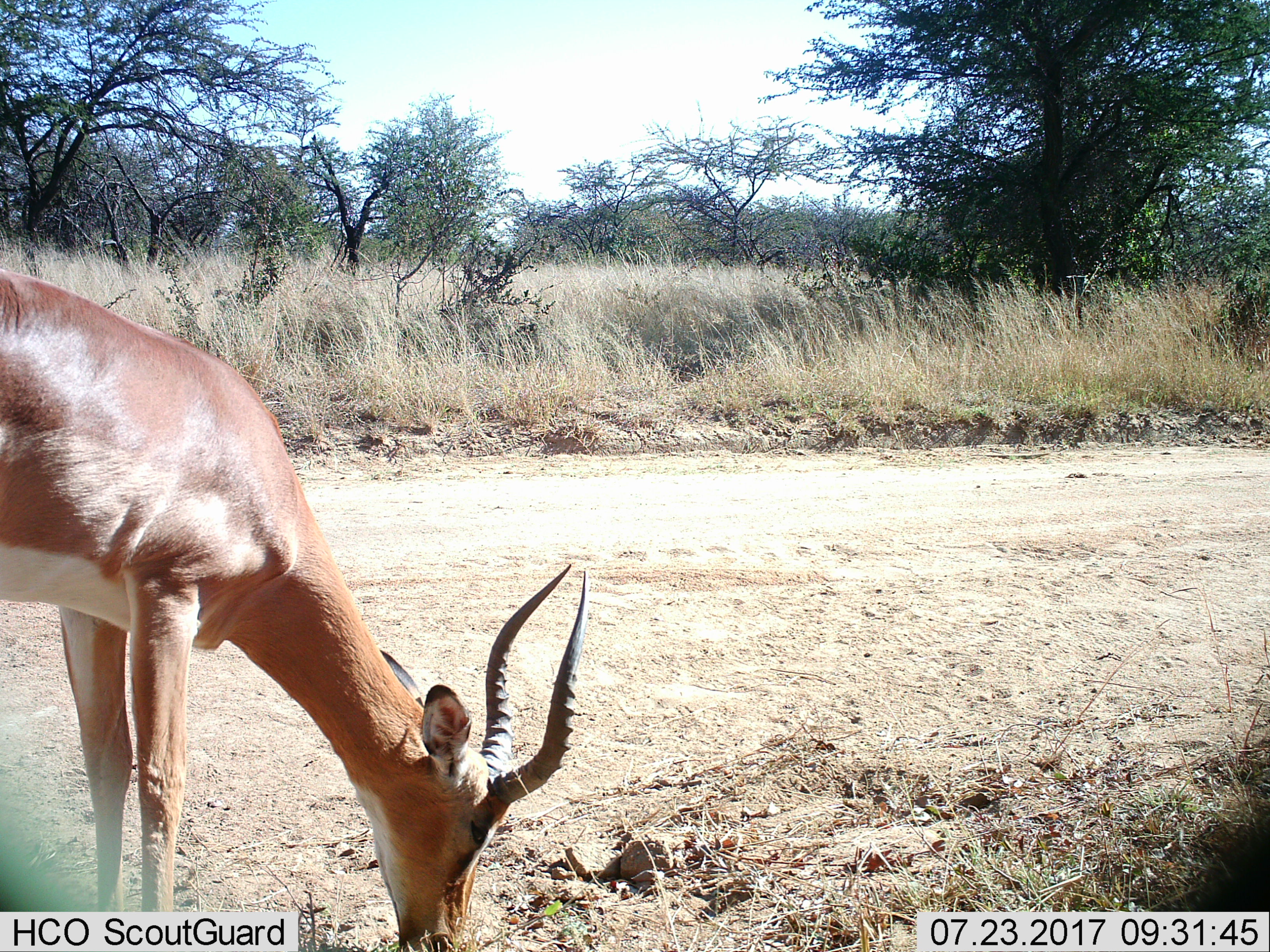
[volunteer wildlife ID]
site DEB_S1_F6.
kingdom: Animalia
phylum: Chordata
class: Mammalia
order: Artiodactyla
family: Bovidae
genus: Aepyceros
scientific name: Aepyceros melampus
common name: impala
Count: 1.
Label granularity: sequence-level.